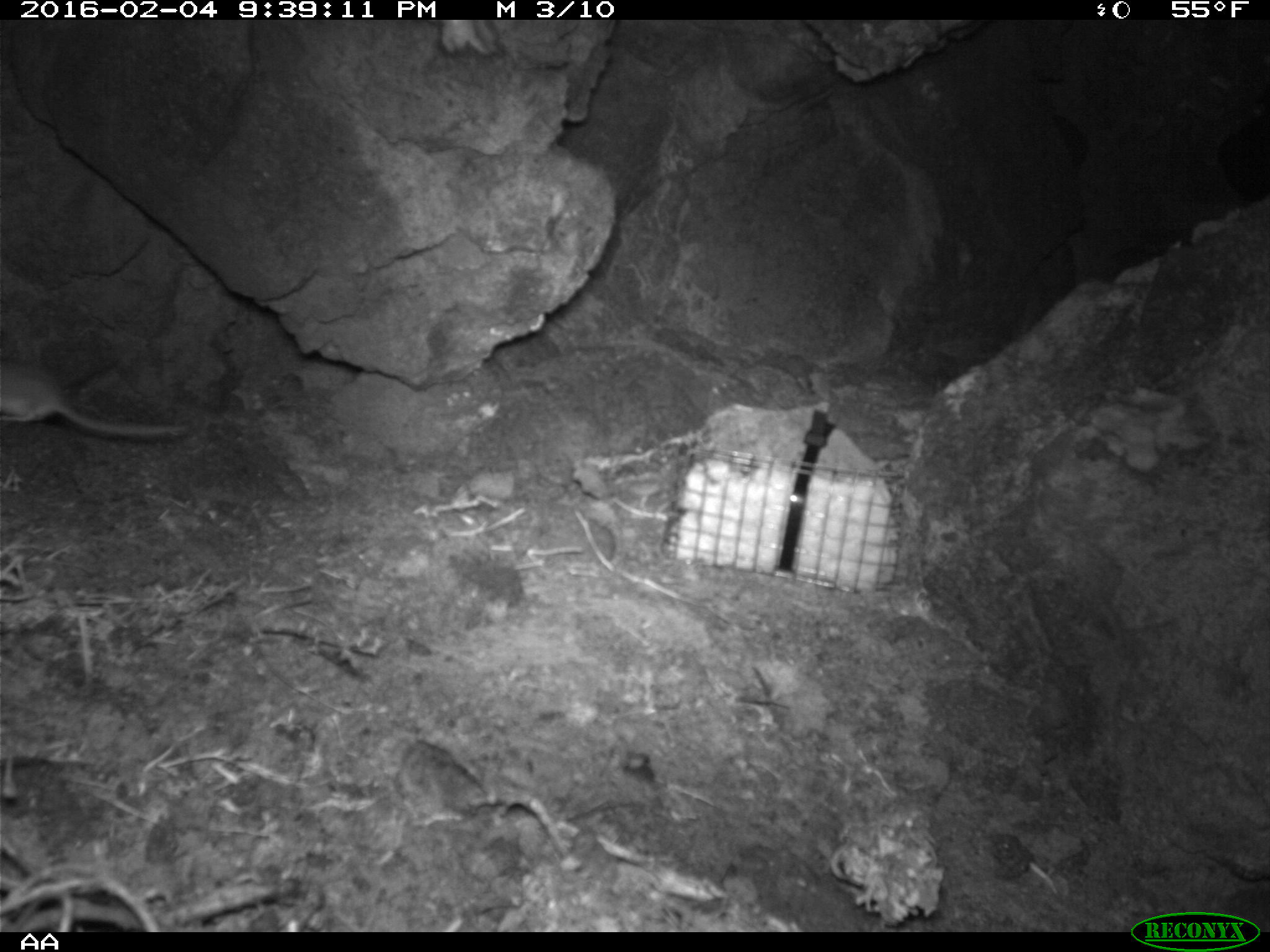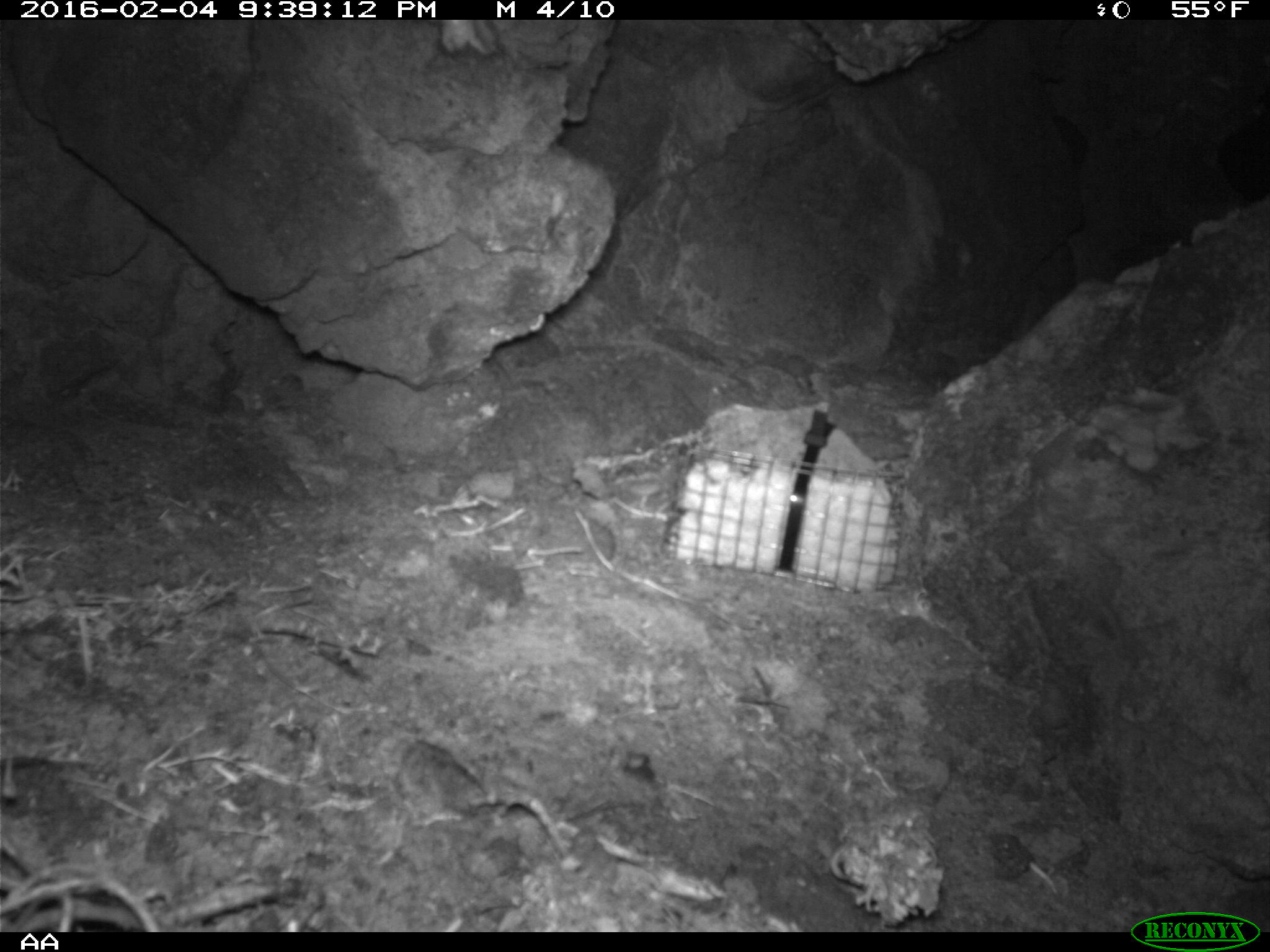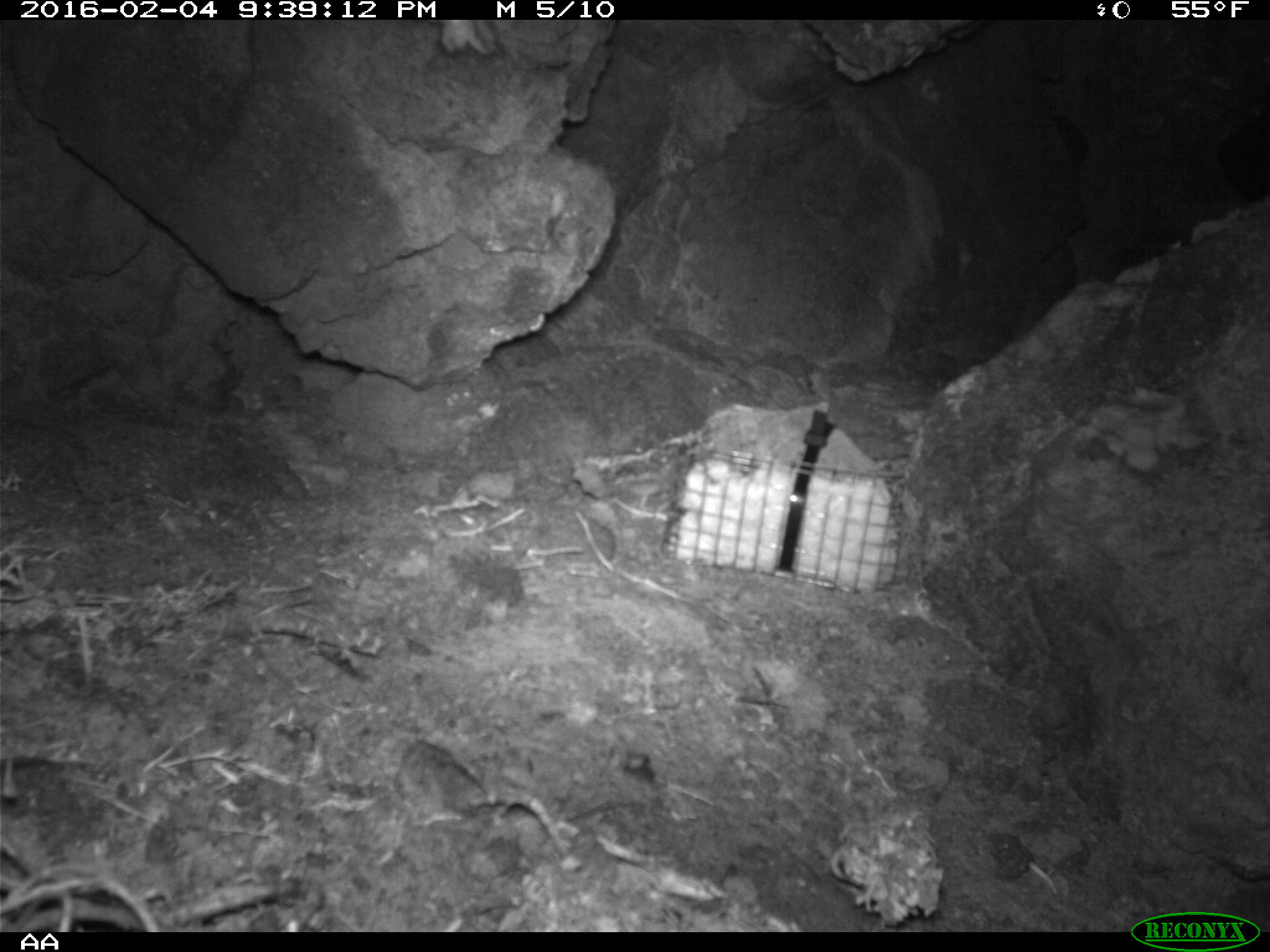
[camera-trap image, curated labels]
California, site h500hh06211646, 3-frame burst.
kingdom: Animalia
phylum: Chordata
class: Mammalia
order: Rodentia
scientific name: Rodentia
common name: rodent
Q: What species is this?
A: Rodent (Rodentia).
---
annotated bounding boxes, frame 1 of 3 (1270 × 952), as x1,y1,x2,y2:
rodent: 0,359,187,441